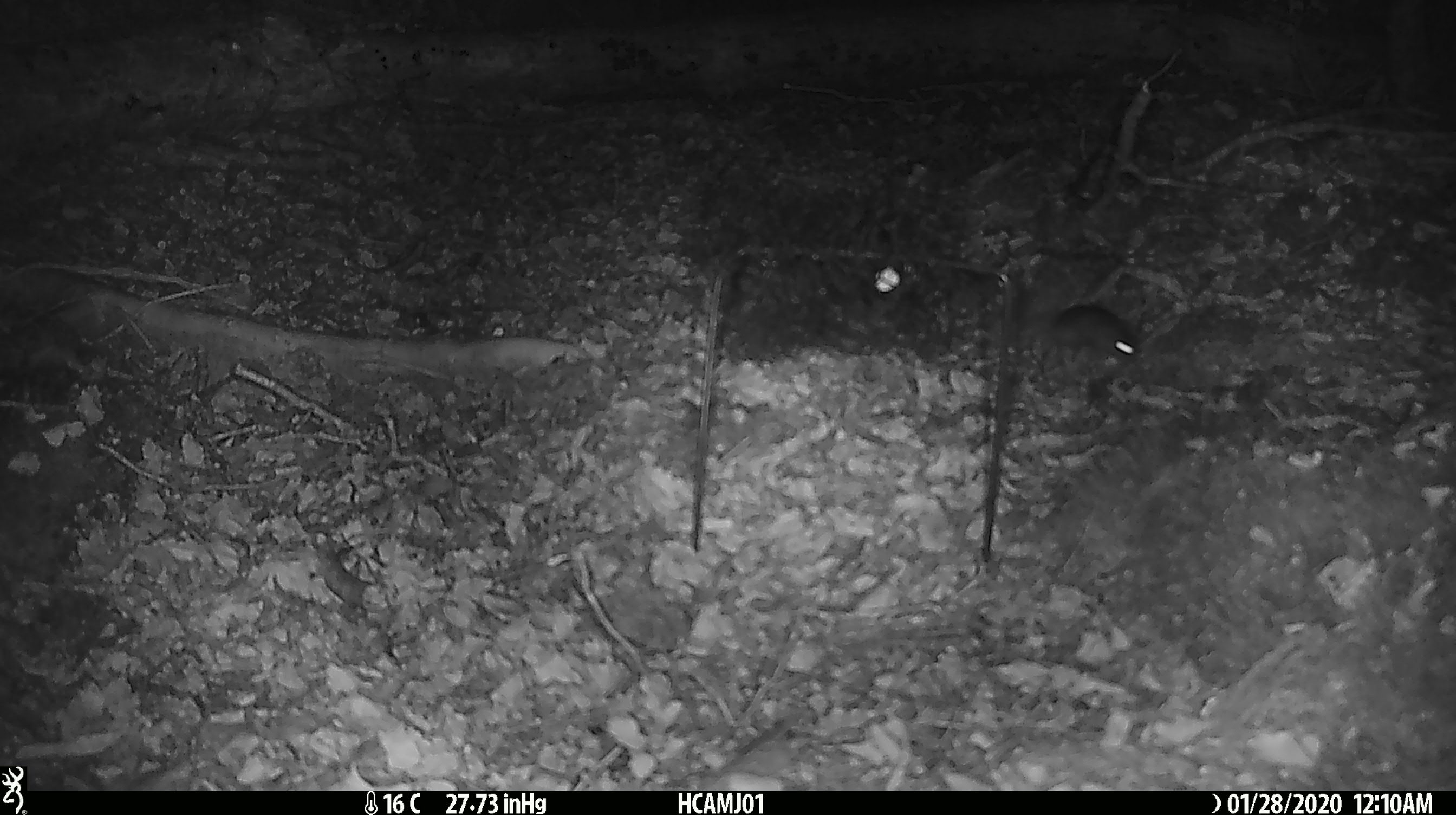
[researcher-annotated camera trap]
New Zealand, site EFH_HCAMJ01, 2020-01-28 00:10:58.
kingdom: Animalia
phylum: Chordata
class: Mammalia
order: Rodentia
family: Muridae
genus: Mus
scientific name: Mus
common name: mouse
Mouse (Mus).